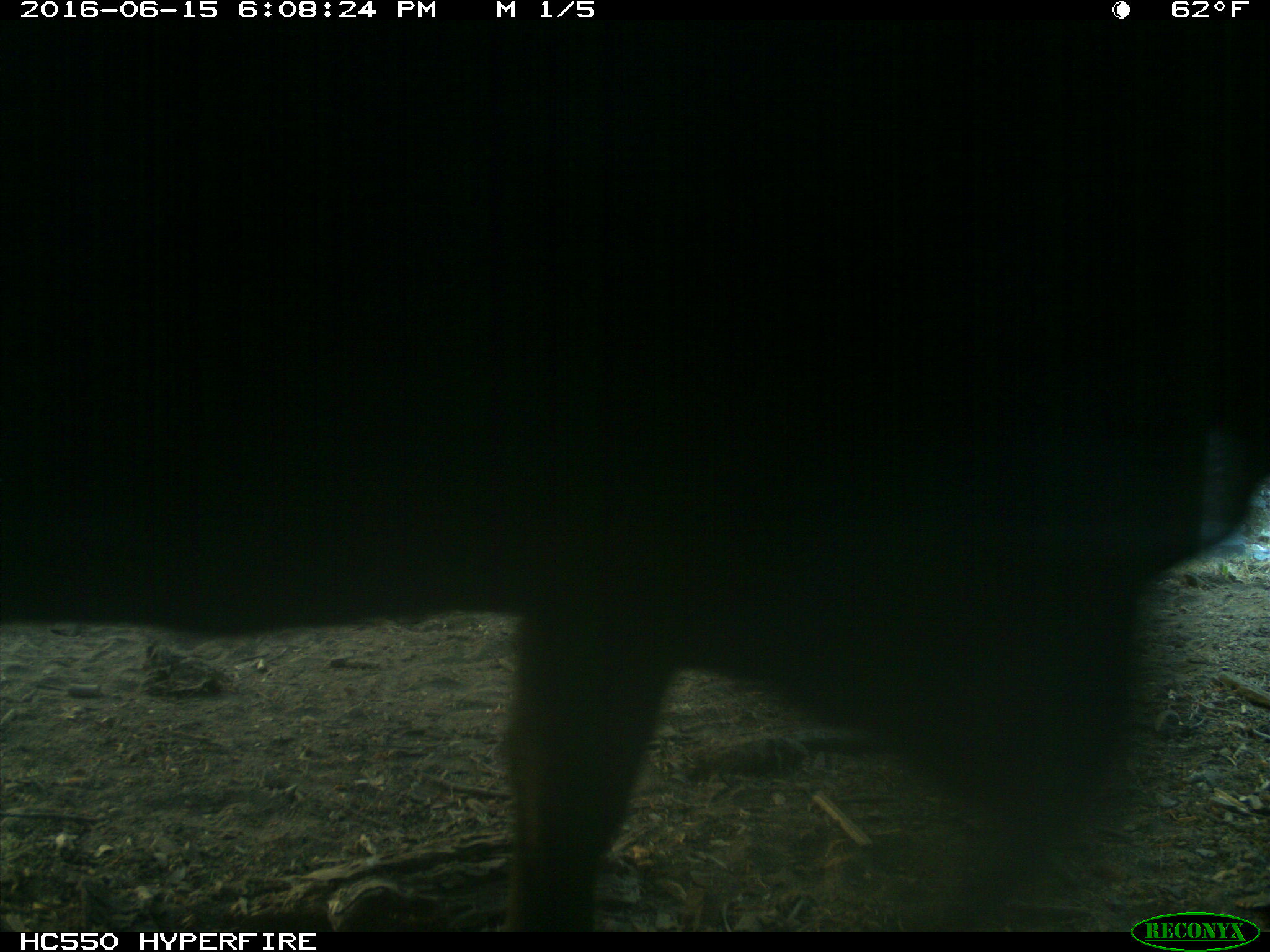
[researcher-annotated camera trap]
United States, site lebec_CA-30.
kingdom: Animalia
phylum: Chordata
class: Mammalia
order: Artiodactyla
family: Bovidae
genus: Bos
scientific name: Bos taurus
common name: domestic cow